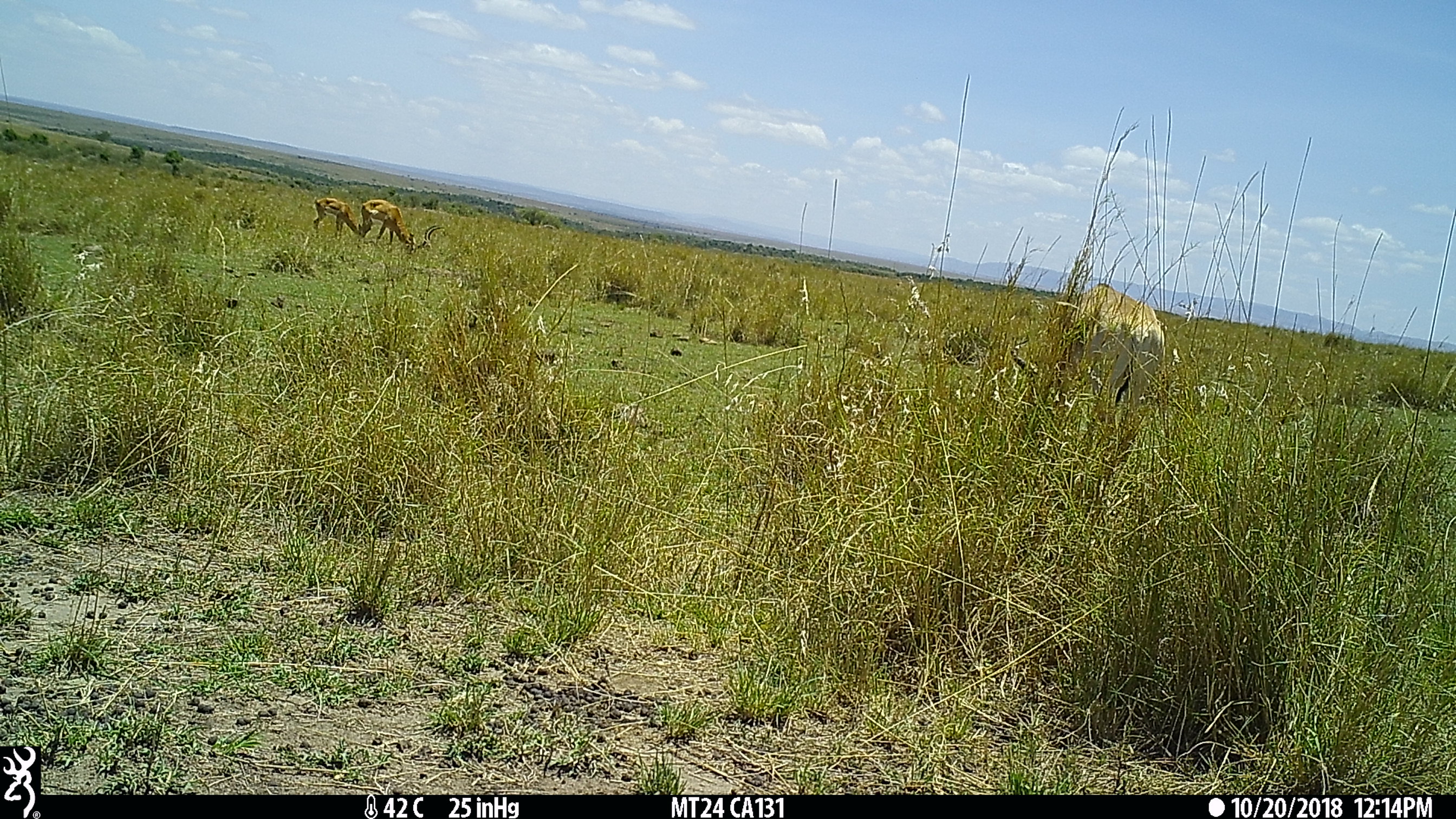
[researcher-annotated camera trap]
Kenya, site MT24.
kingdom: Animalia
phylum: Chordata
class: Mammalia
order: Artiodactyla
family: Bovidae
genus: Aepyceros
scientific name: Aepyceros melampus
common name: impala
Impala (Aepyceros melampus).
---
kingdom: Animalia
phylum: Chordata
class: Mammalia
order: Artiodactyla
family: Bovidae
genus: Alcelaphus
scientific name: Alcelaphus buselaphus cokii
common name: coke's hartebeest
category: hartebeest cokes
Hartebeest cokes (coke's hartebeest) (Alcelaphus buselaphus cokii).